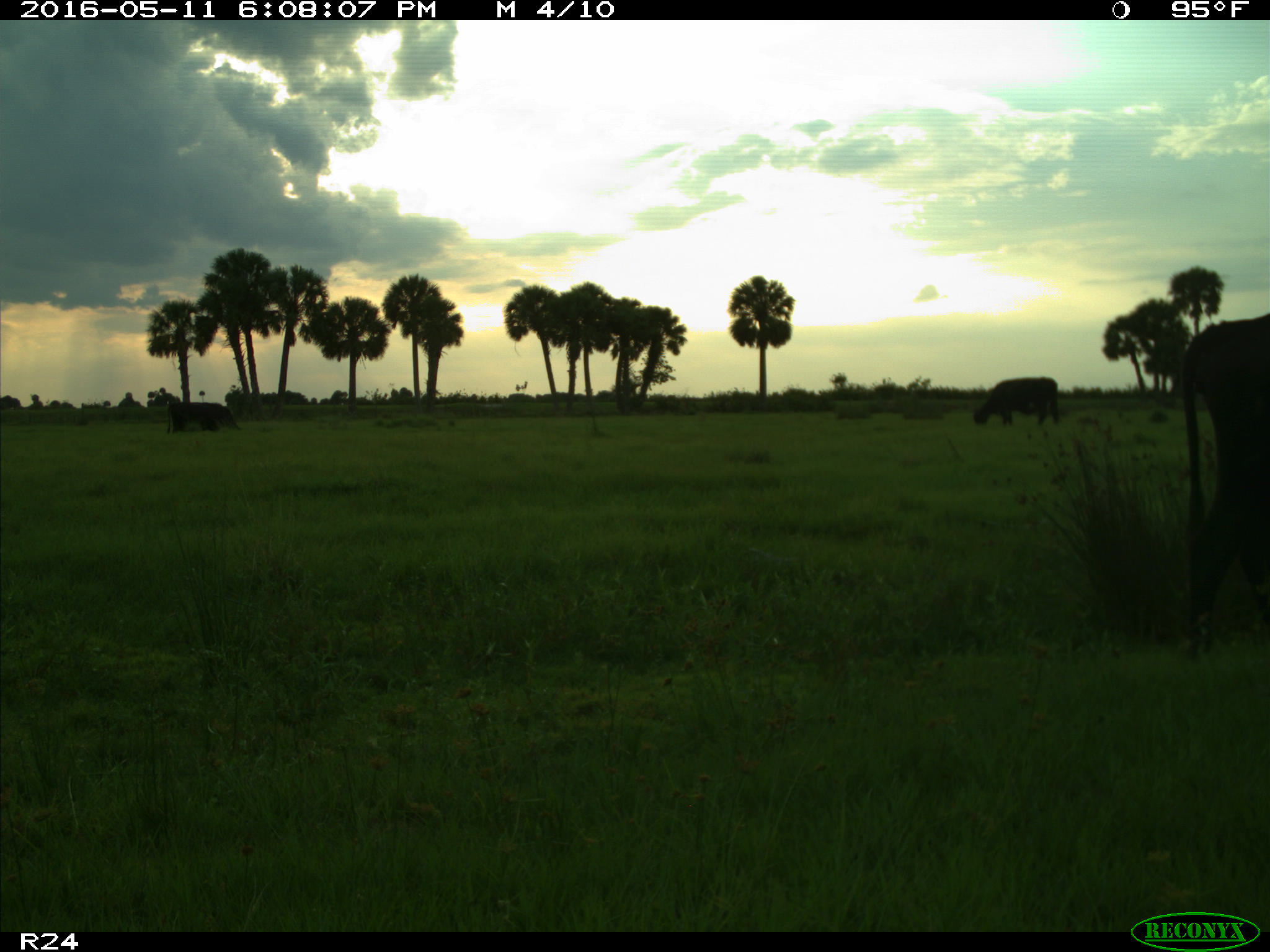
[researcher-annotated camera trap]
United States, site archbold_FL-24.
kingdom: Animalia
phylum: Chordata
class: Mammalia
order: Artiodactyla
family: Bovidae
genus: Bos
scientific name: Bos taurus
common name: domestic cow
Bos taurus (domestic cow).